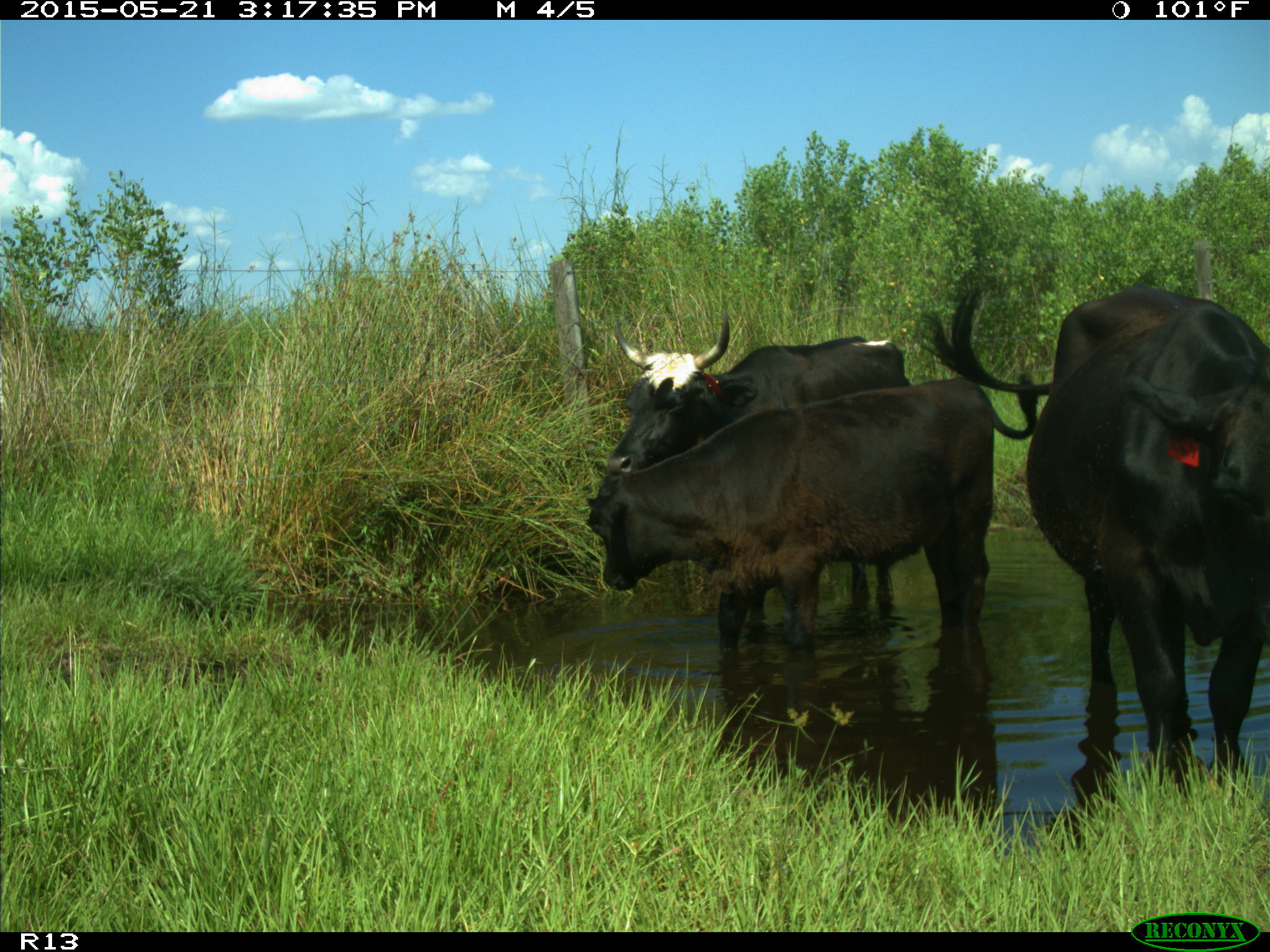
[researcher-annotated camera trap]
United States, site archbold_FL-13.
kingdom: Animalia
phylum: Chordata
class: Mammalia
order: Artiodactyla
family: Bovidae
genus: Bos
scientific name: Bos taurus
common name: domestic cow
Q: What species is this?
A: Bos taurus (domestic cow).